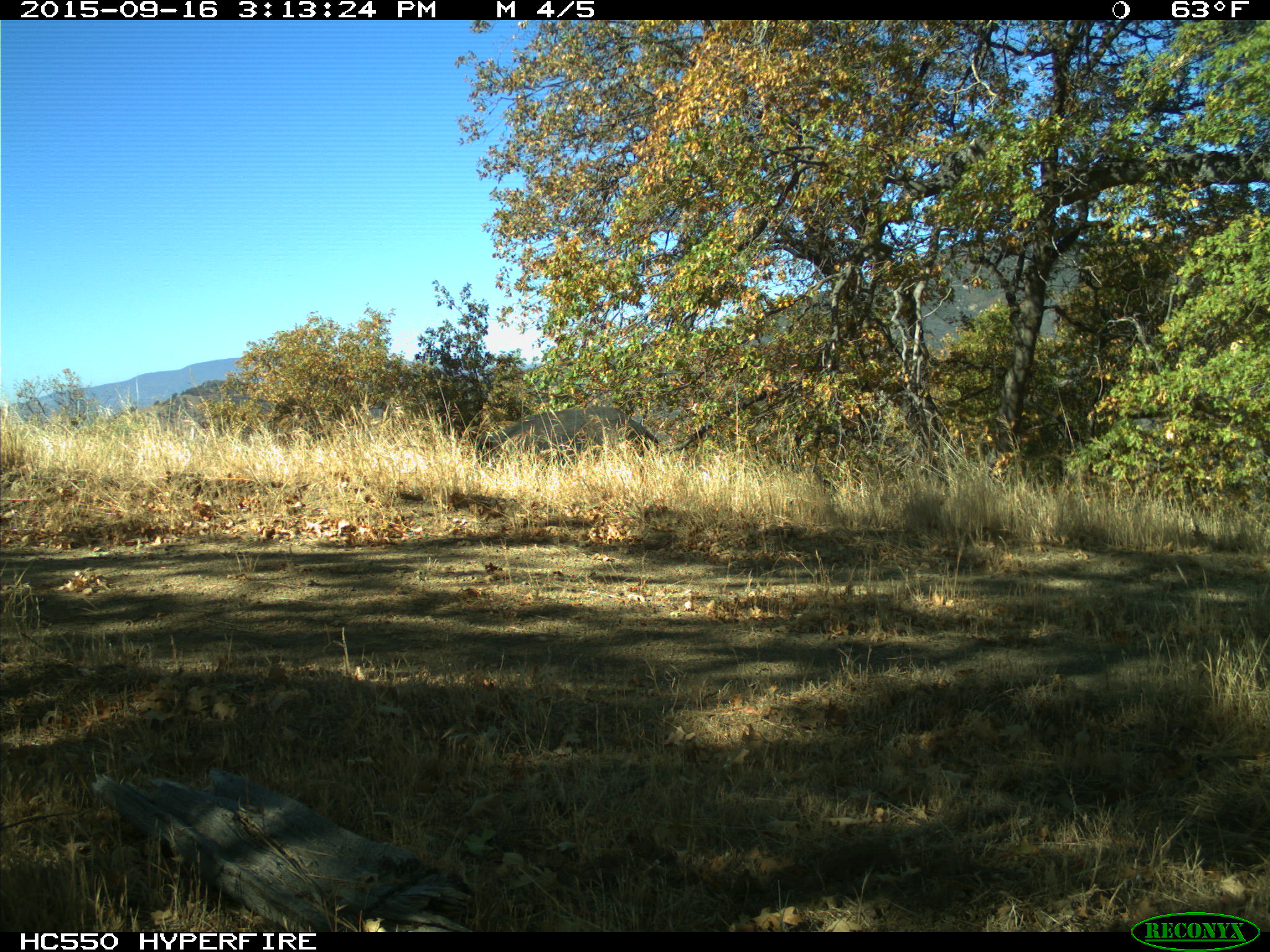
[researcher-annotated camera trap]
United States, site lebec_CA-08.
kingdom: Animalia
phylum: Chordata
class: Mammalia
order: Artiodactyla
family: Suidae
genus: Sus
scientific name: Sus scrofa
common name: wild boar